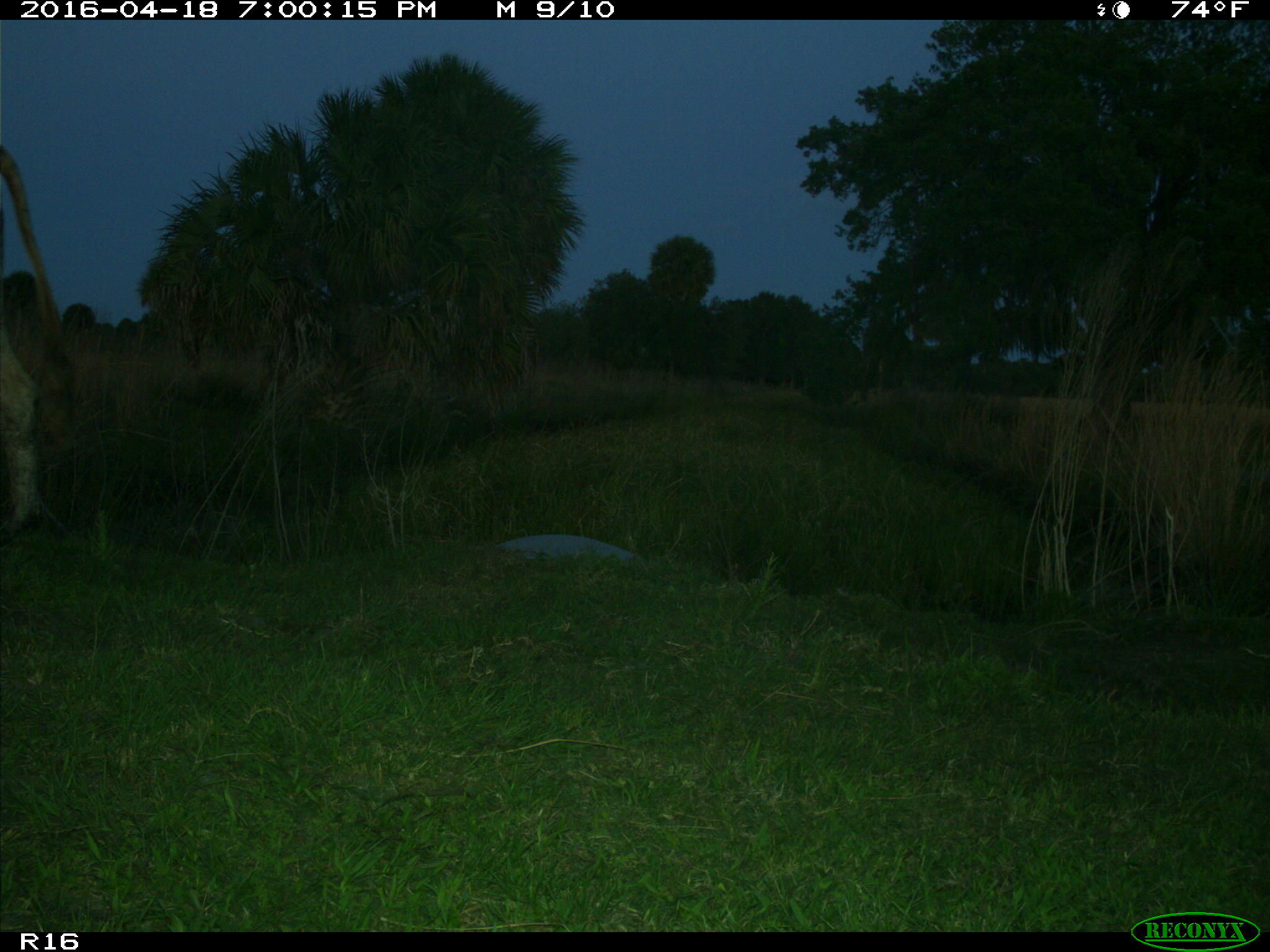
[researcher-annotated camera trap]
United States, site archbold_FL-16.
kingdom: Animalia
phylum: Chordata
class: Mammalia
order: Artiodactyla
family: Bovidae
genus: Bos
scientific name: Bos taurus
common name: domestic cow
Bos taurus (domestic cow).